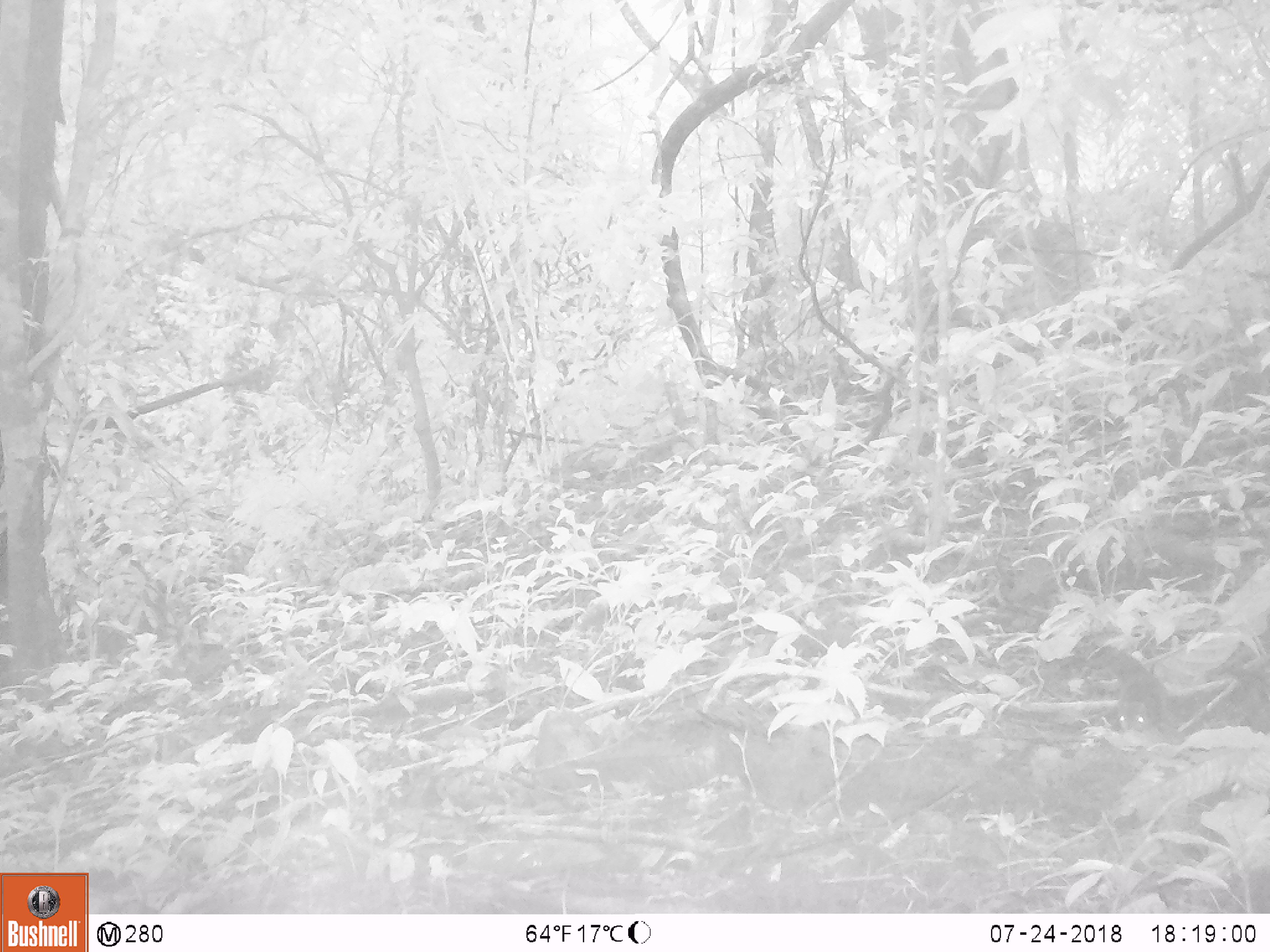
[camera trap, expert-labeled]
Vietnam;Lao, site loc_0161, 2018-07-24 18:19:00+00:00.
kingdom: Animalia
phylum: Chordata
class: Mammalia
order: Rodentia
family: Sciuridae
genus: Sciurus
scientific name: Sciurus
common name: squirrel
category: unidentified squirrel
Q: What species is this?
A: Unidentified squirrel (squirrel) (Sciurus).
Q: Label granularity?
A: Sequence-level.